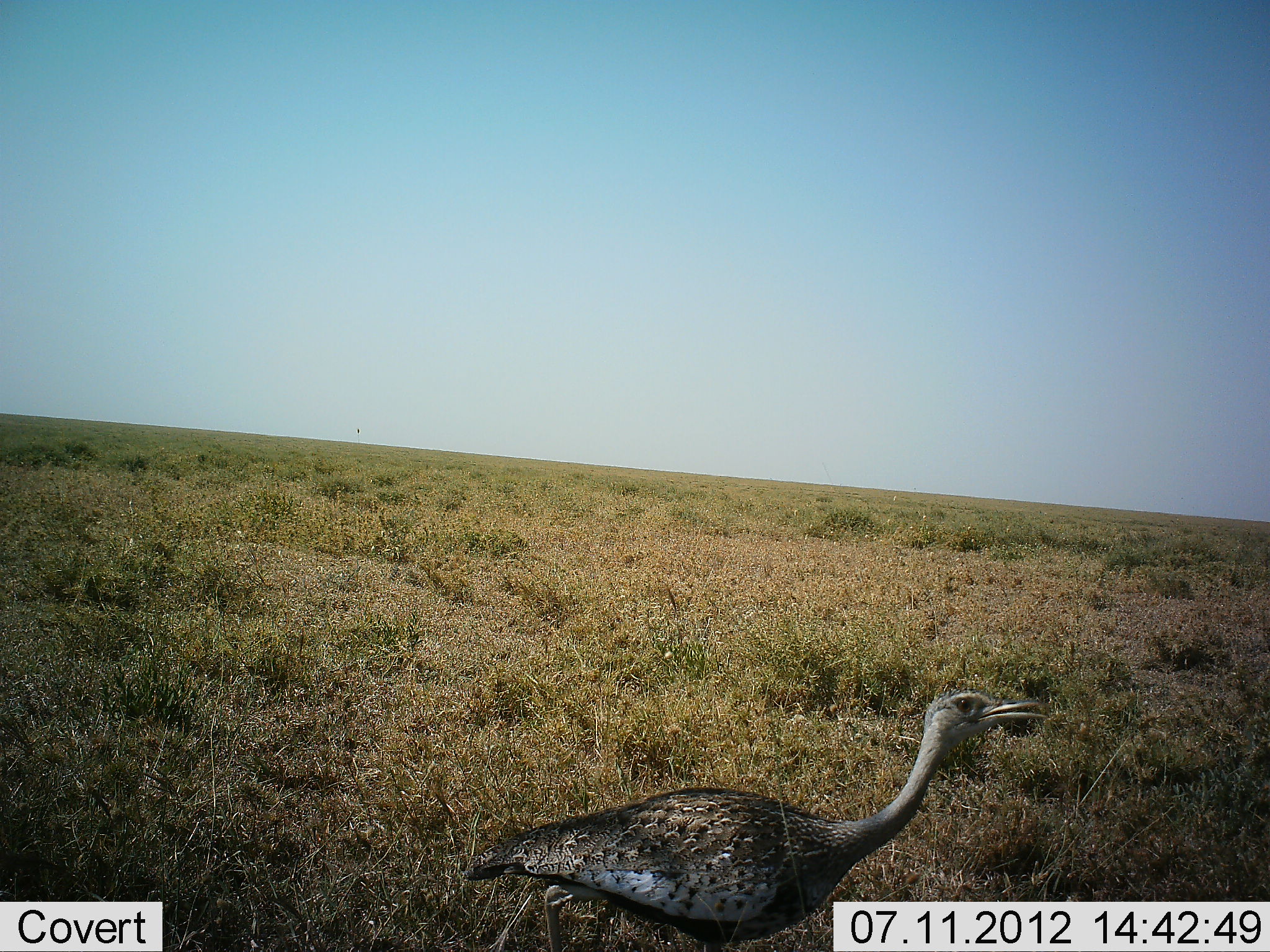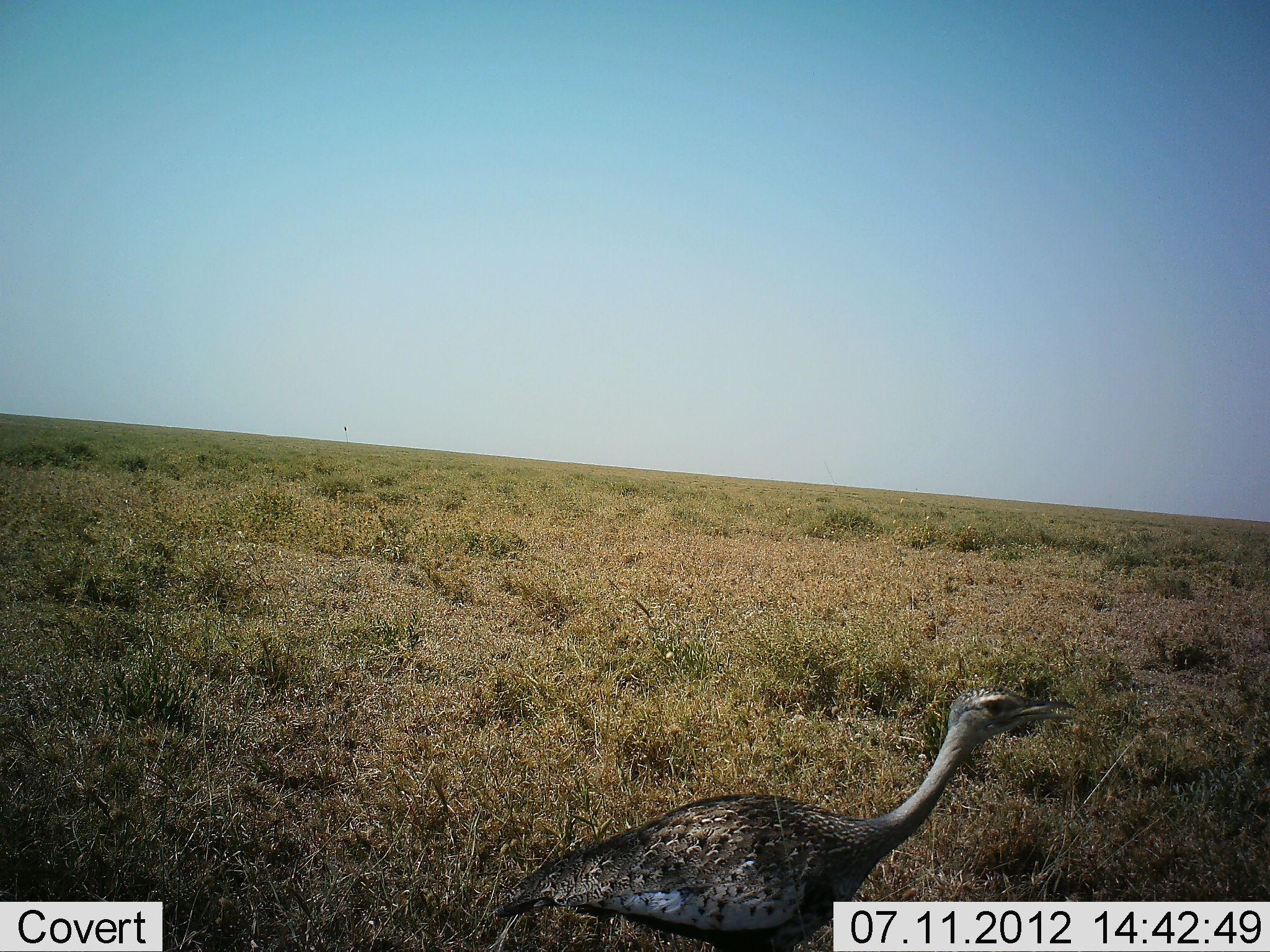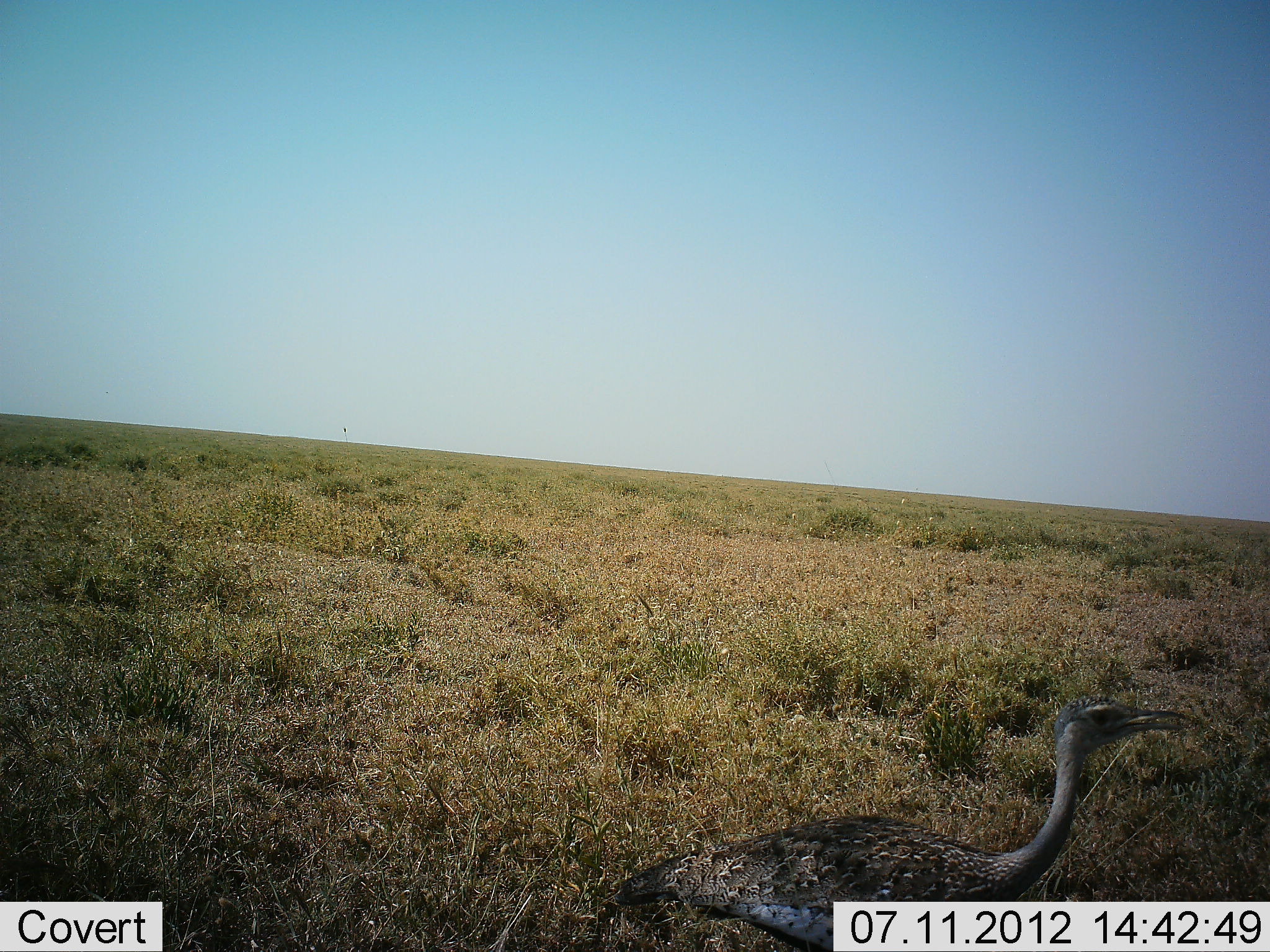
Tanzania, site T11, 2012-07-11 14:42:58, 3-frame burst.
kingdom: Animalia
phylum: Chordata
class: Aves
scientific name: Aves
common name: bird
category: otherbird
Otherbird (bird) (Aves), count 1. Behavior (volunteer vote fractions): standing 50%, resting 0%, moving 70%, interacting 0%. Young present (vote fraction): 0%. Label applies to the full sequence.